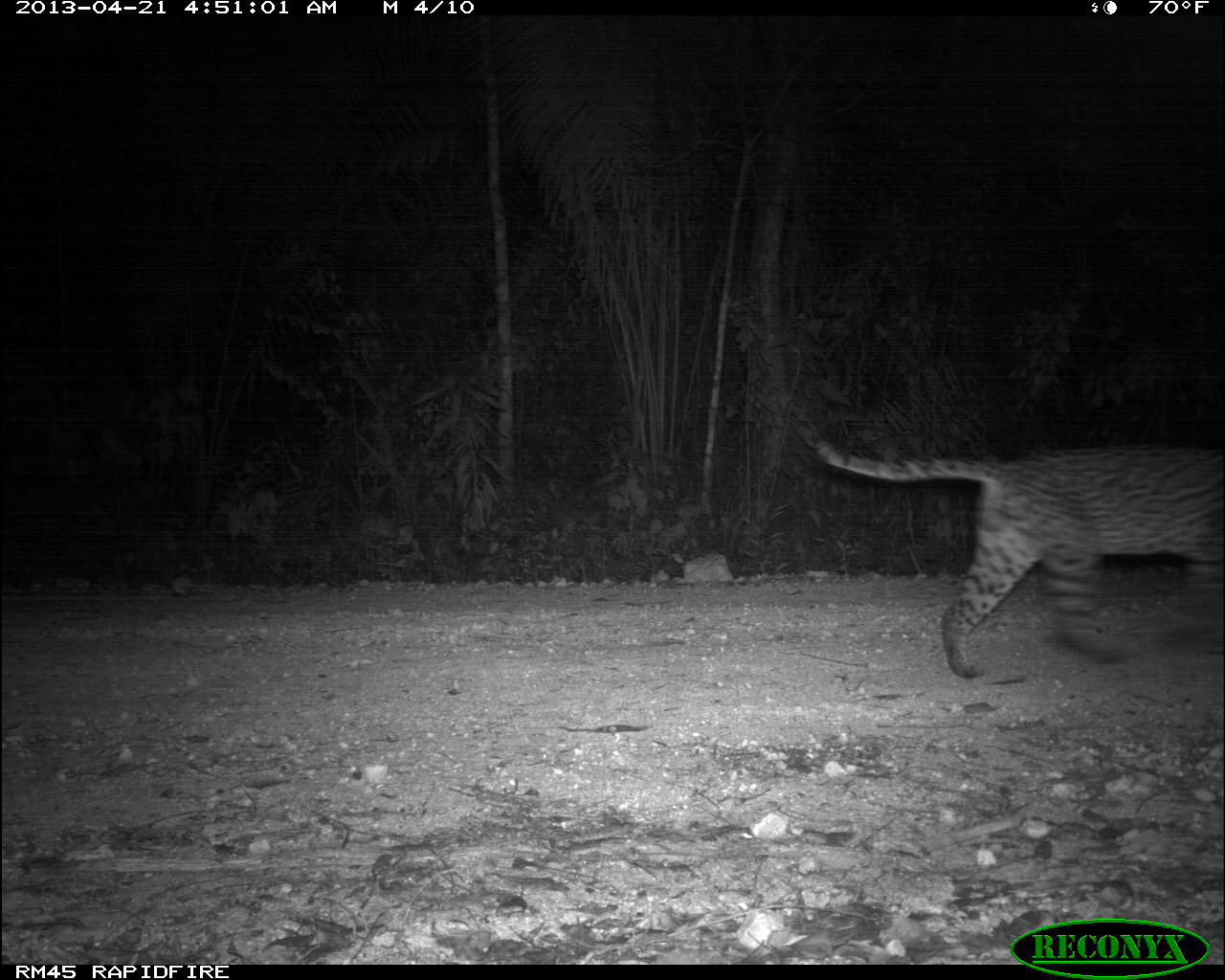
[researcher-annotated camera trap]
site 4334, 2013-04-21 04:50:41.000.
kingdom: Animalia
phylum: Chordata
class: Mammalia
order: Carnivora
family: Felidae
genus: Leopardus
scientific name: Leopardus pardalis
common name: ocelot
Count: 1.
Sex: male.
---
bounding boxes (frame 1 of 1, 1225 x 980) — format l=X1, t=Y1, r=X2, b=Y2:
leopardus pardalis: l=802, t=433, r=1220, b=677